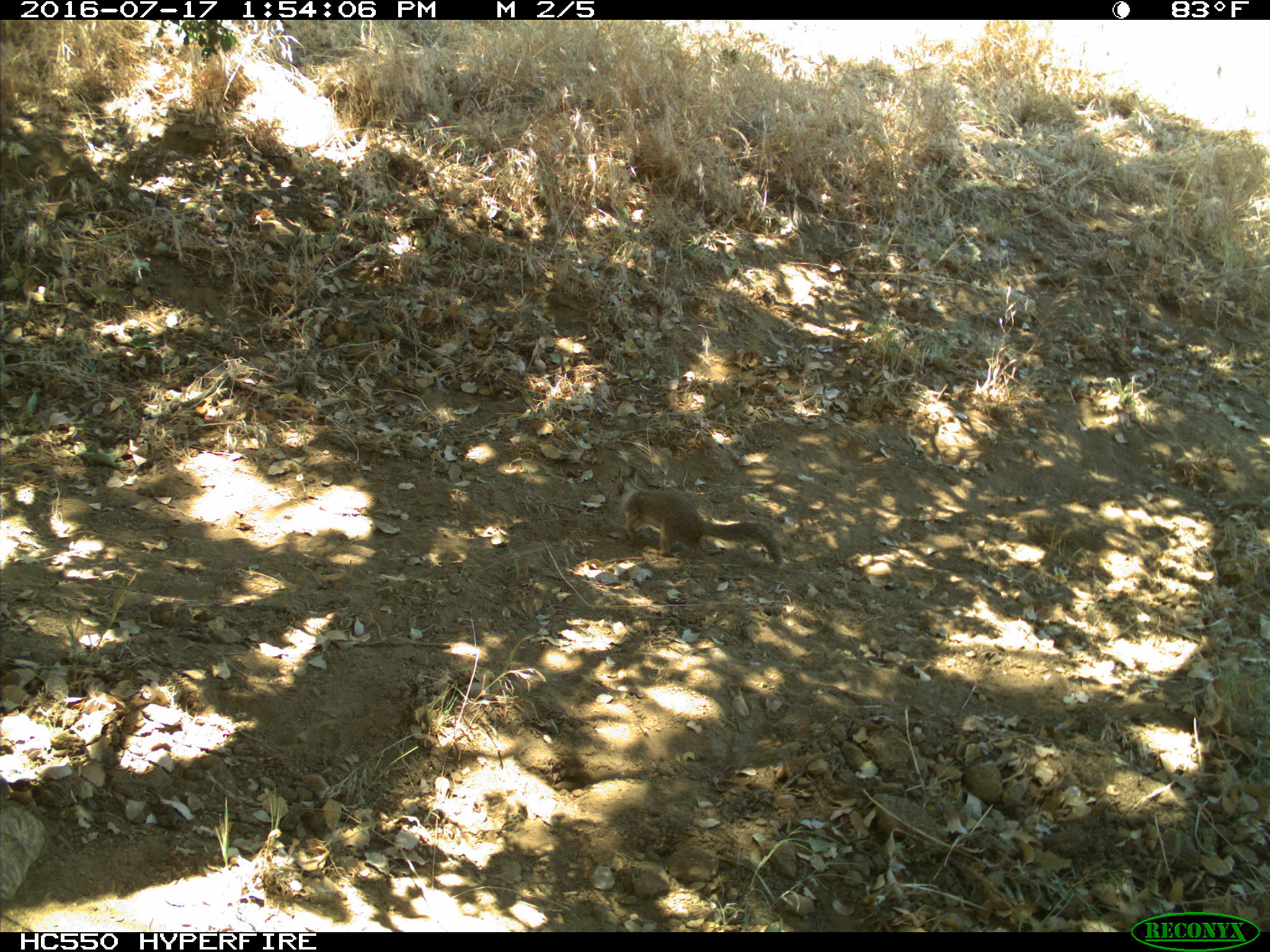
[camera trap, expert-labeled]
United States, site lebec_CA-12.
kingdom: Animalia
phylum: Chordata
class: Mammalia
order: Rodentia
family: Sciuridae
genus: Otospermophilus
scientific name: Otospermophilus beecheyi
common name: california ground squirrel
Otospermophilus beecheyi (california ground squirrel).